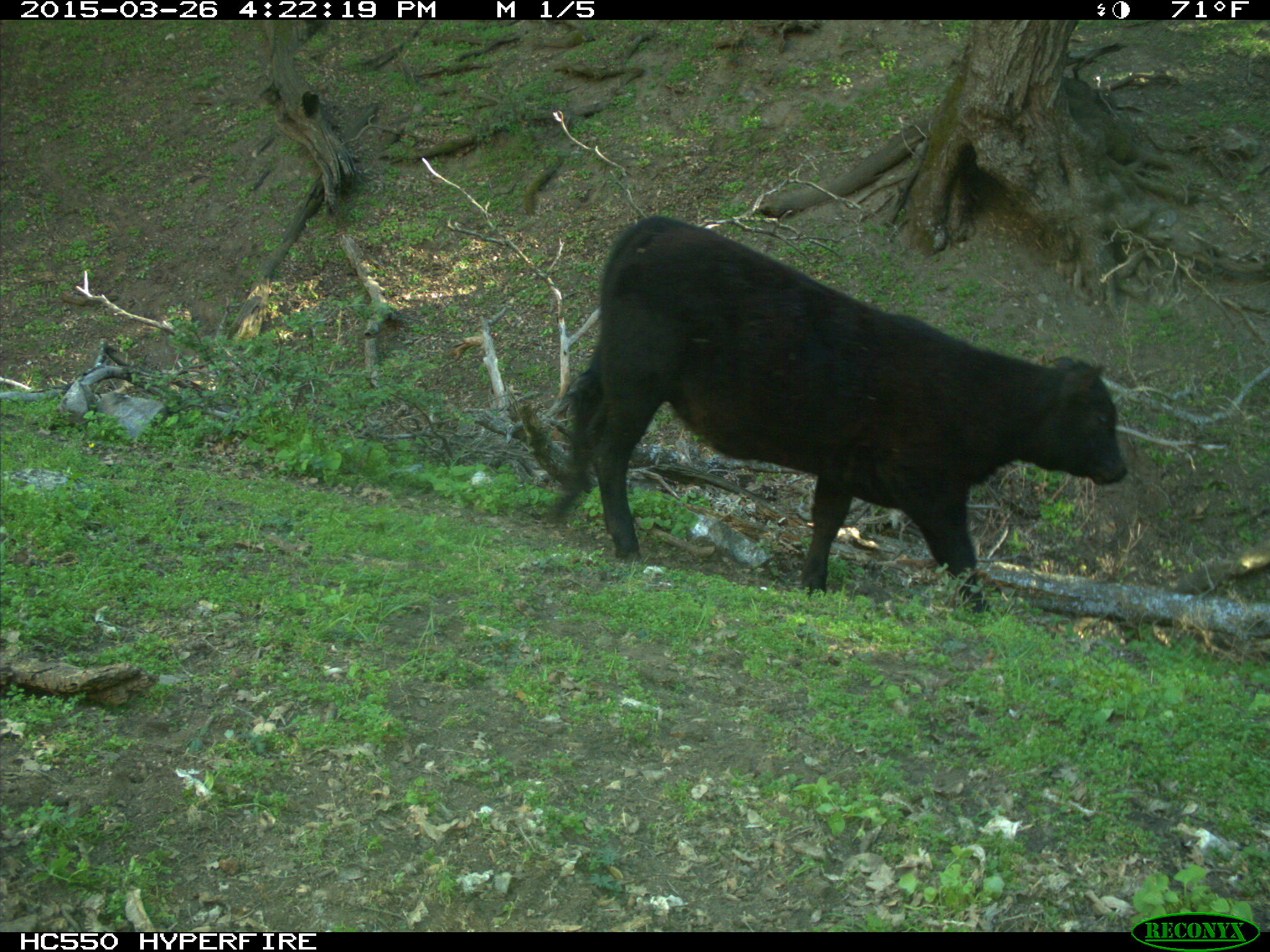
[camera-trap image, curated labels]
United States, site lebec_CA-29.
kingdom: Animalia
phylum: Chordata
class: Mammalia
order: Artiodactyla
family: Bovidae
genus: Bos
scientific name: Bos taurus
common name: domestic cow